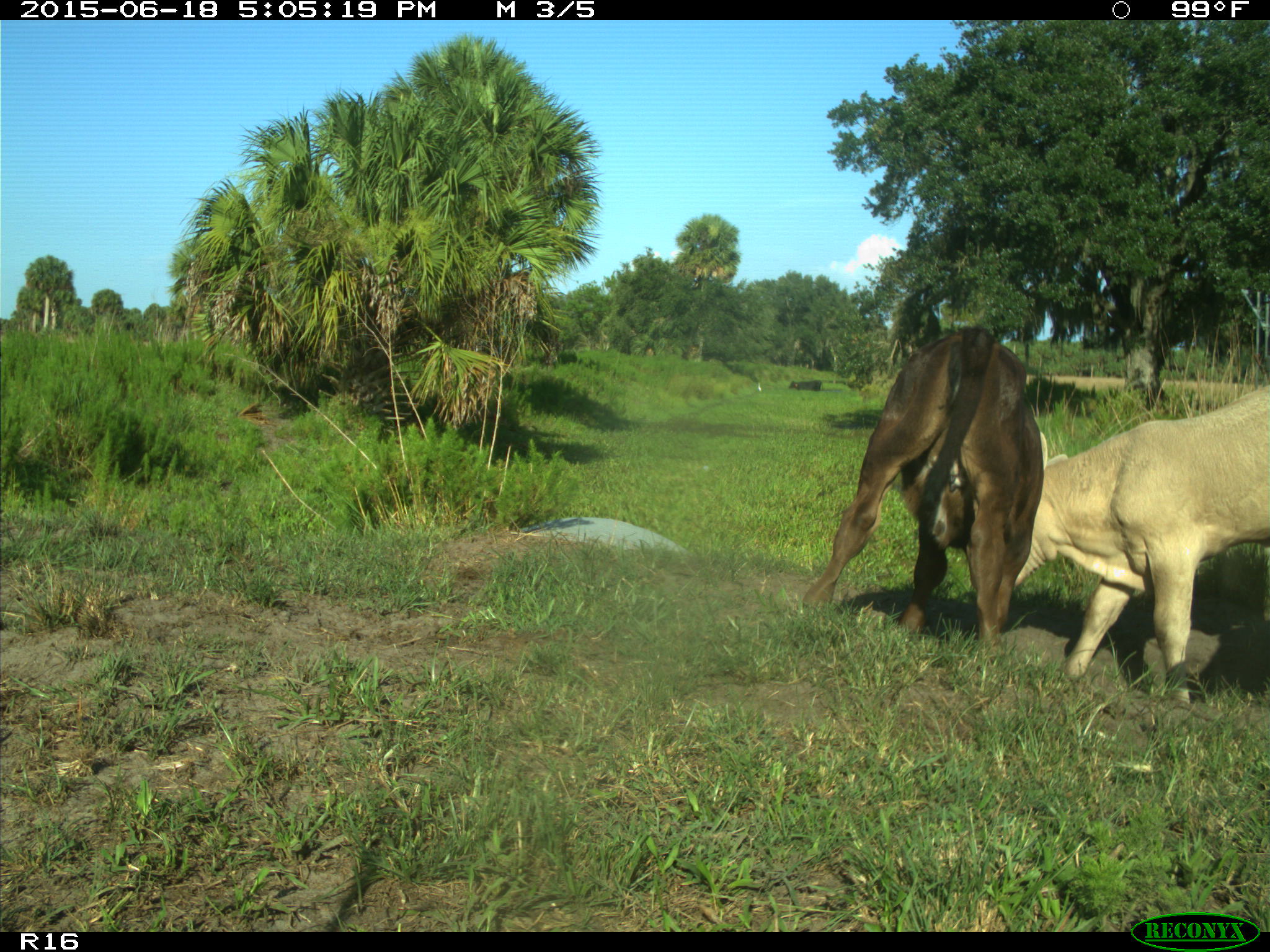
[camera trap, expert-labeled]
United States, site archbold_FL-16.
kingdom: Animalia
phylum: Chordata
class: Mammalia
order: Artiodactyla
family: Bovidae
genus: Bos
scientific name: Bos taurus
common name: domestic cow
Bos taurus (domestic cow).